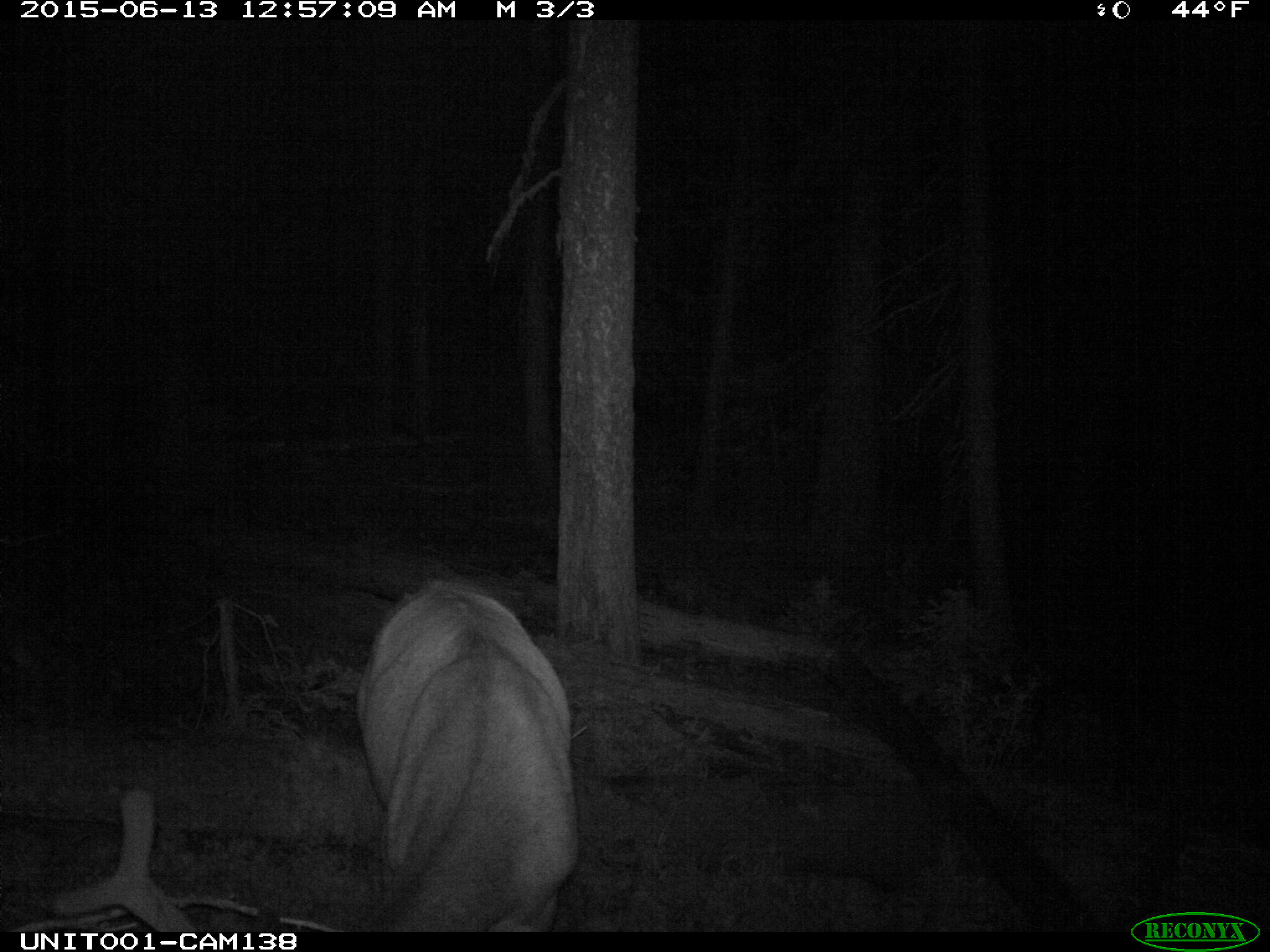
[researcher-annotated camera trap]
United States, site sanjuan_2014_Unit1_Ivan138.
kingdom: Animalia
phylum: Chordata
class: Mammalia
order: Artiodactyla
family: Cervidae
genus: Cervus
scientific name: Cervus elaphus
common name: red deer